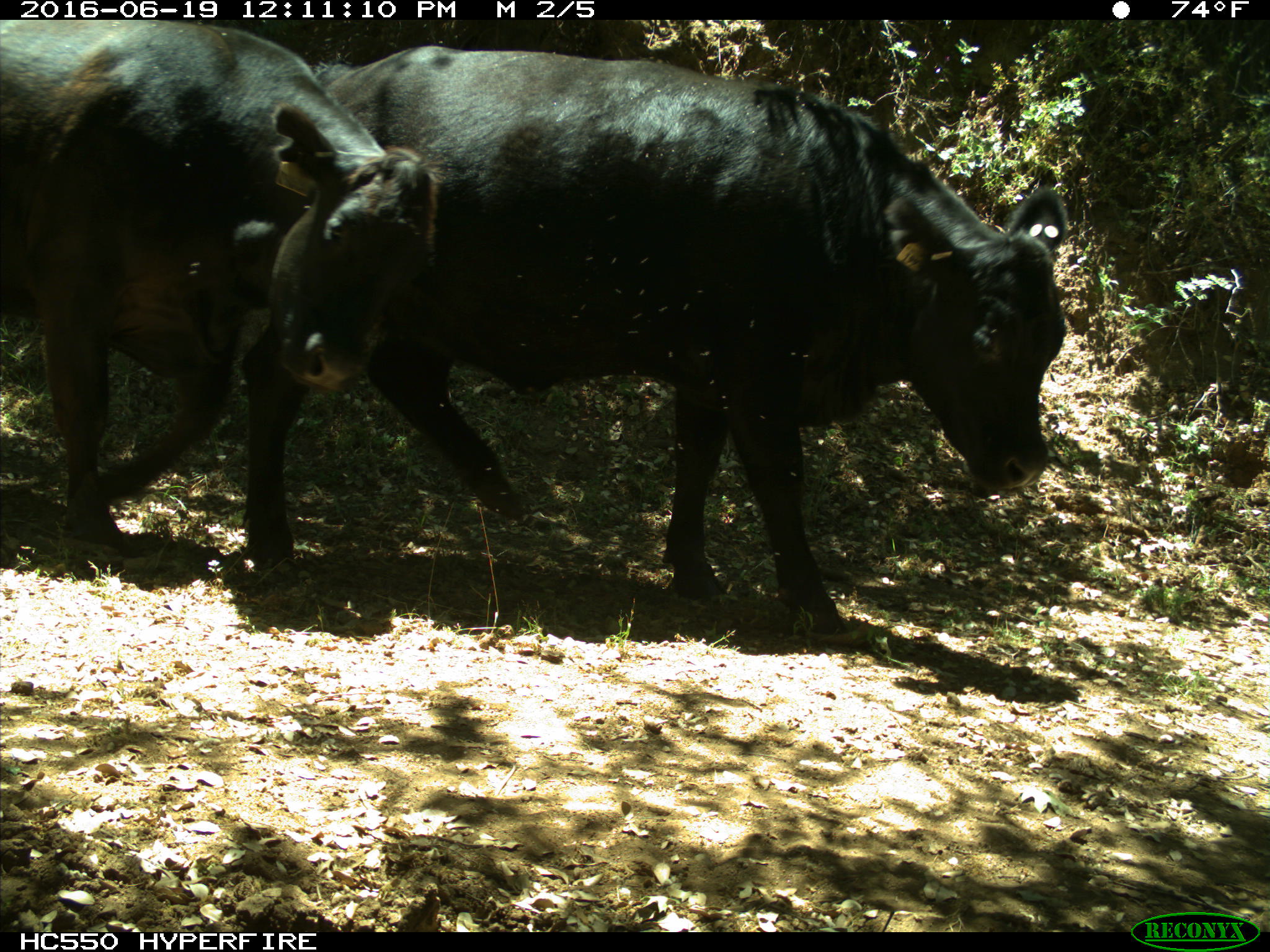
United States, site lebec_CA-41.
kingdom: Animalia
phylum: Chordata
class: Mammalia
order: Artiodactyla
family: Bovidae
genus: Bos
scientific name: Bos taurus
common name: domestic cow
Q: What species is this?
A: Bos taurus (domestic cow).